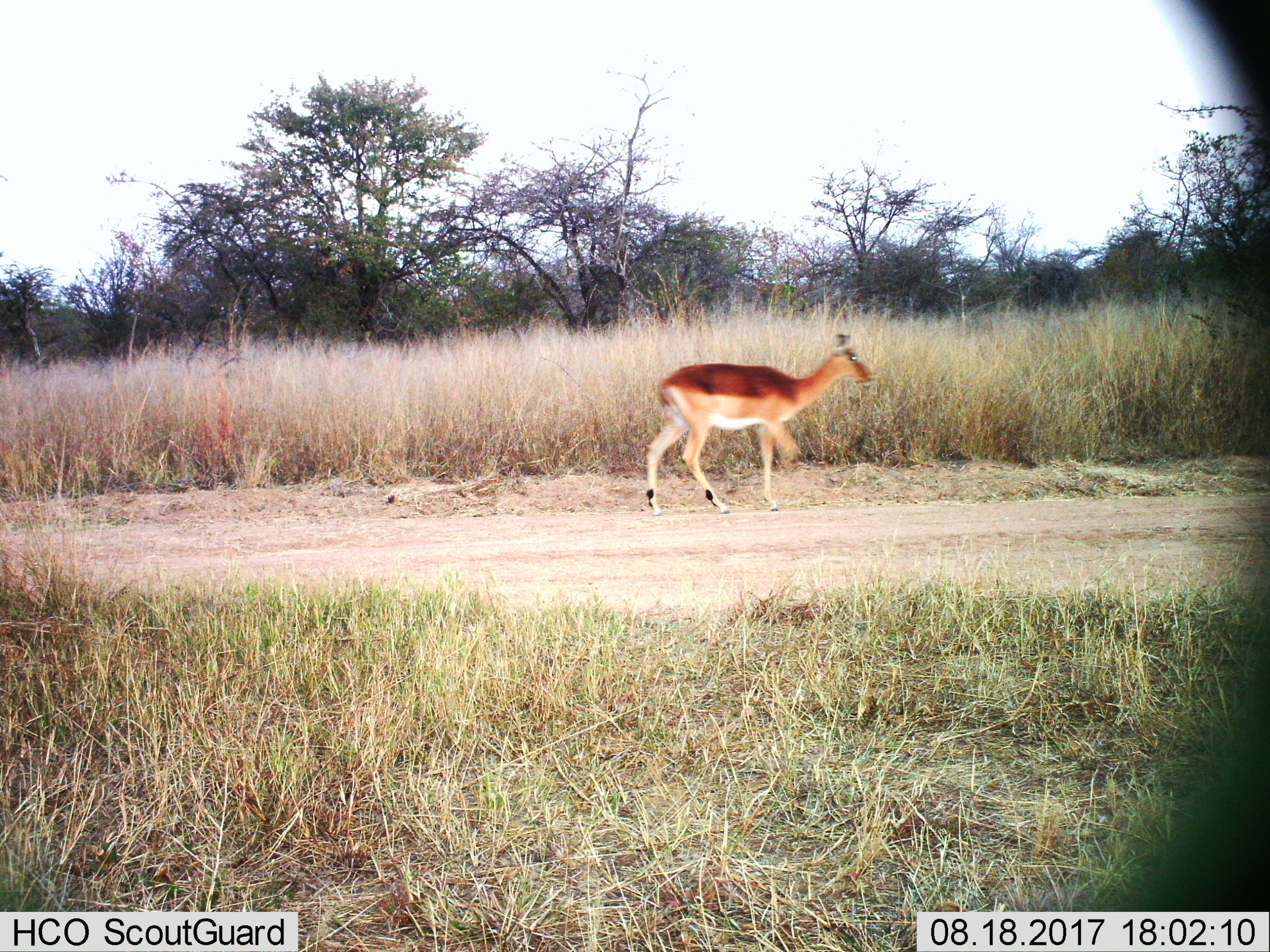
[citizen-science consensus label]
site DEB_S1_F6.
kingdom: Animalia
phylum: Chordata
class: Mammalia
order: Artiodactyla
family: Bovidae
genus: Aepyceros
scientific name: Aepyceros melampus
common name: impala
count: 1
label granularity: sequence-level